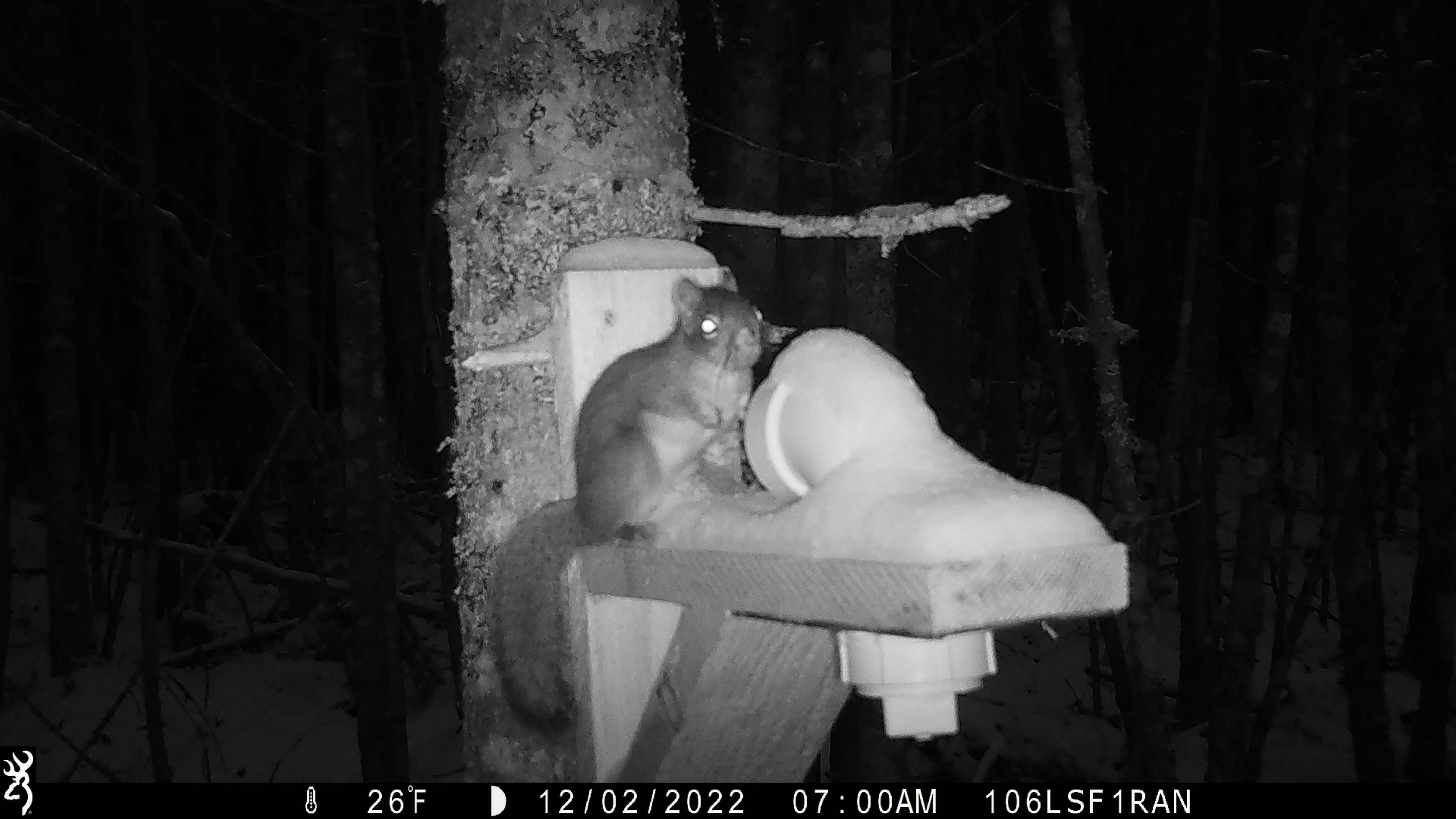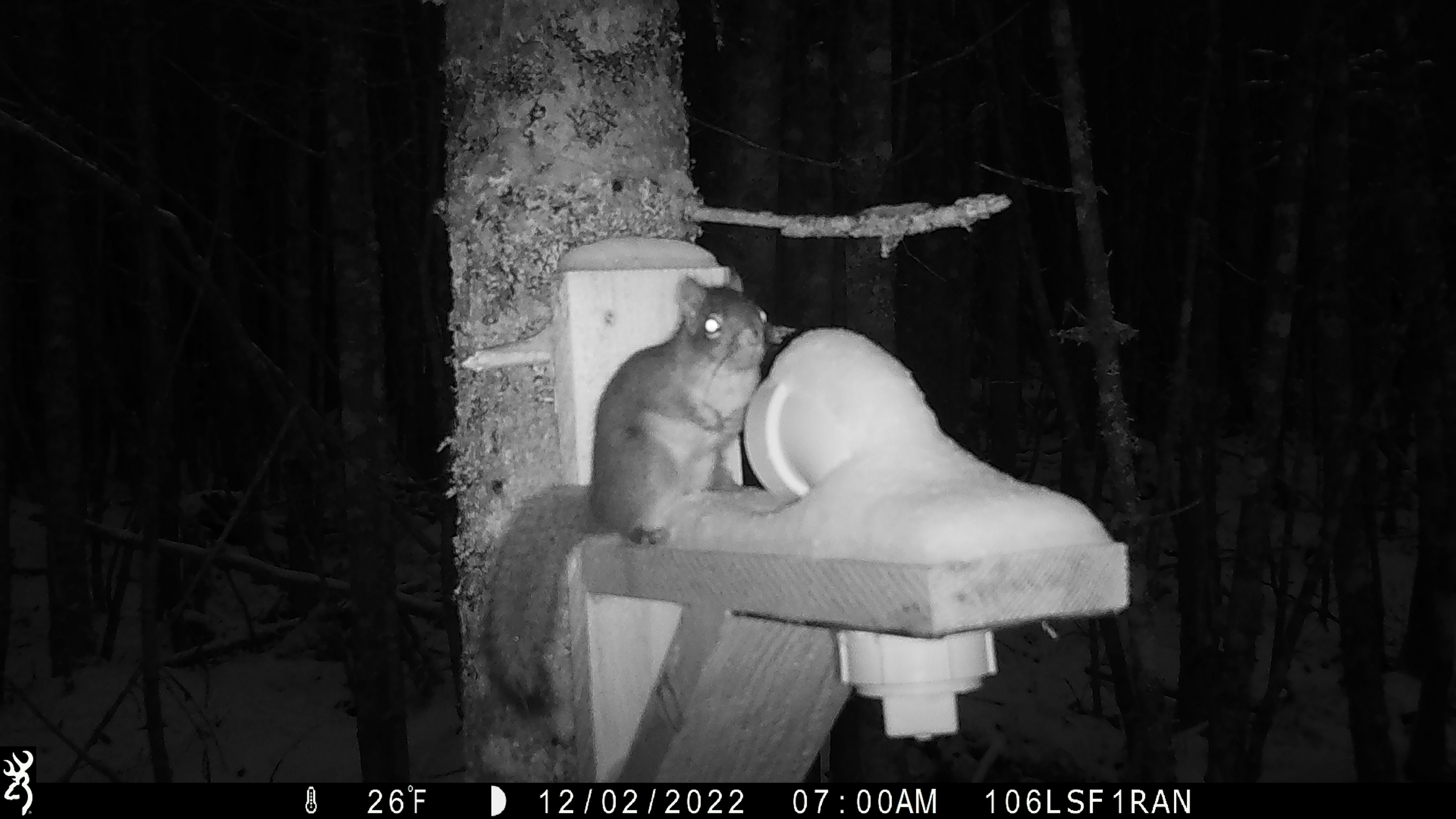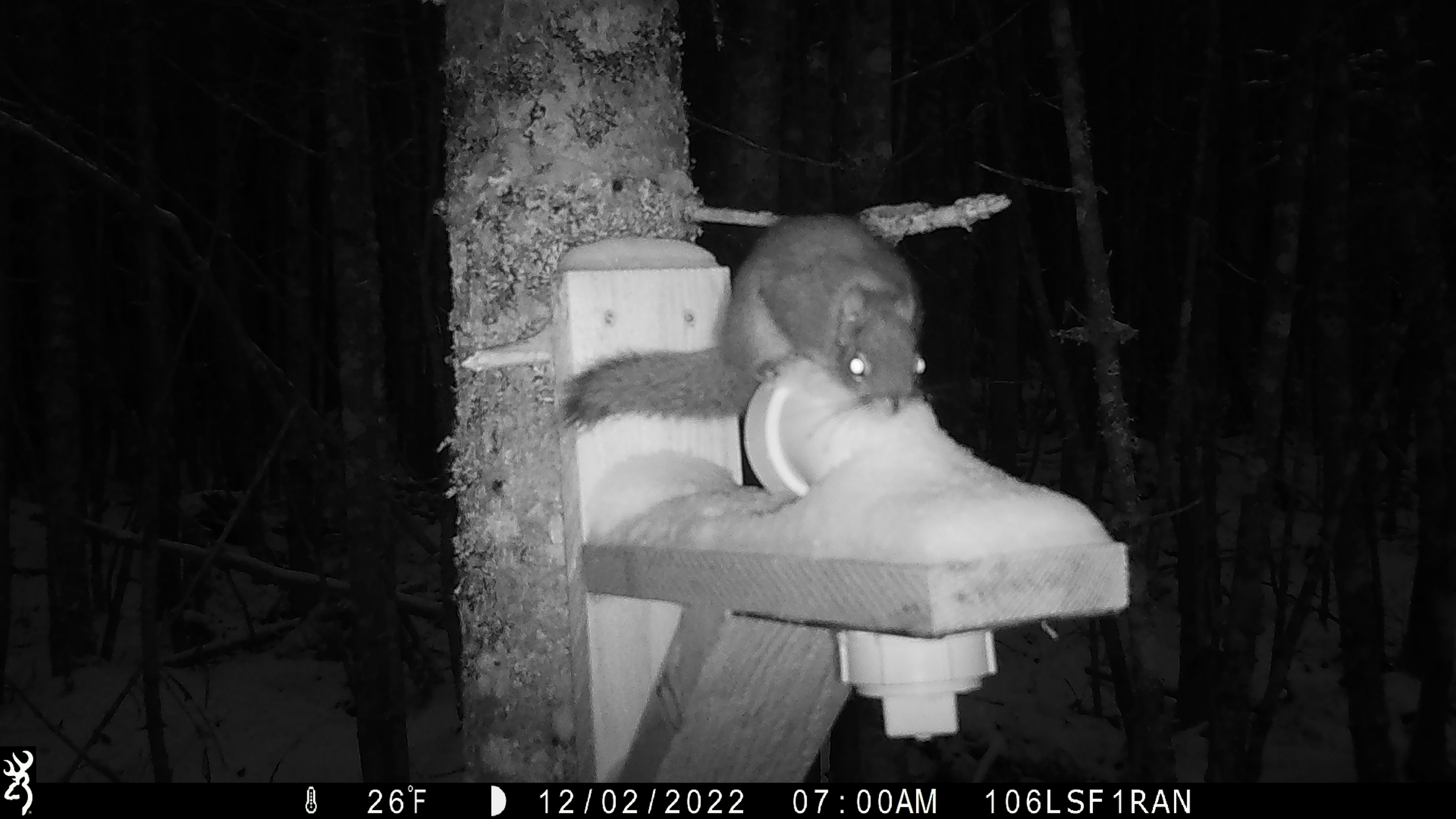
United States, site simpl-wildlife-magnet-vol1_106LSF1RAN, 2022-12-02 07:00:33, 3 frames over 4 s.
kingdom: Animalia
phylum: Chordata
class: Mammalia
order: Rodentia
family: Sciuridae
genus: Tamiasciurus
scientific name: Tamiasciurus hudsonicus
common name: red squirrel